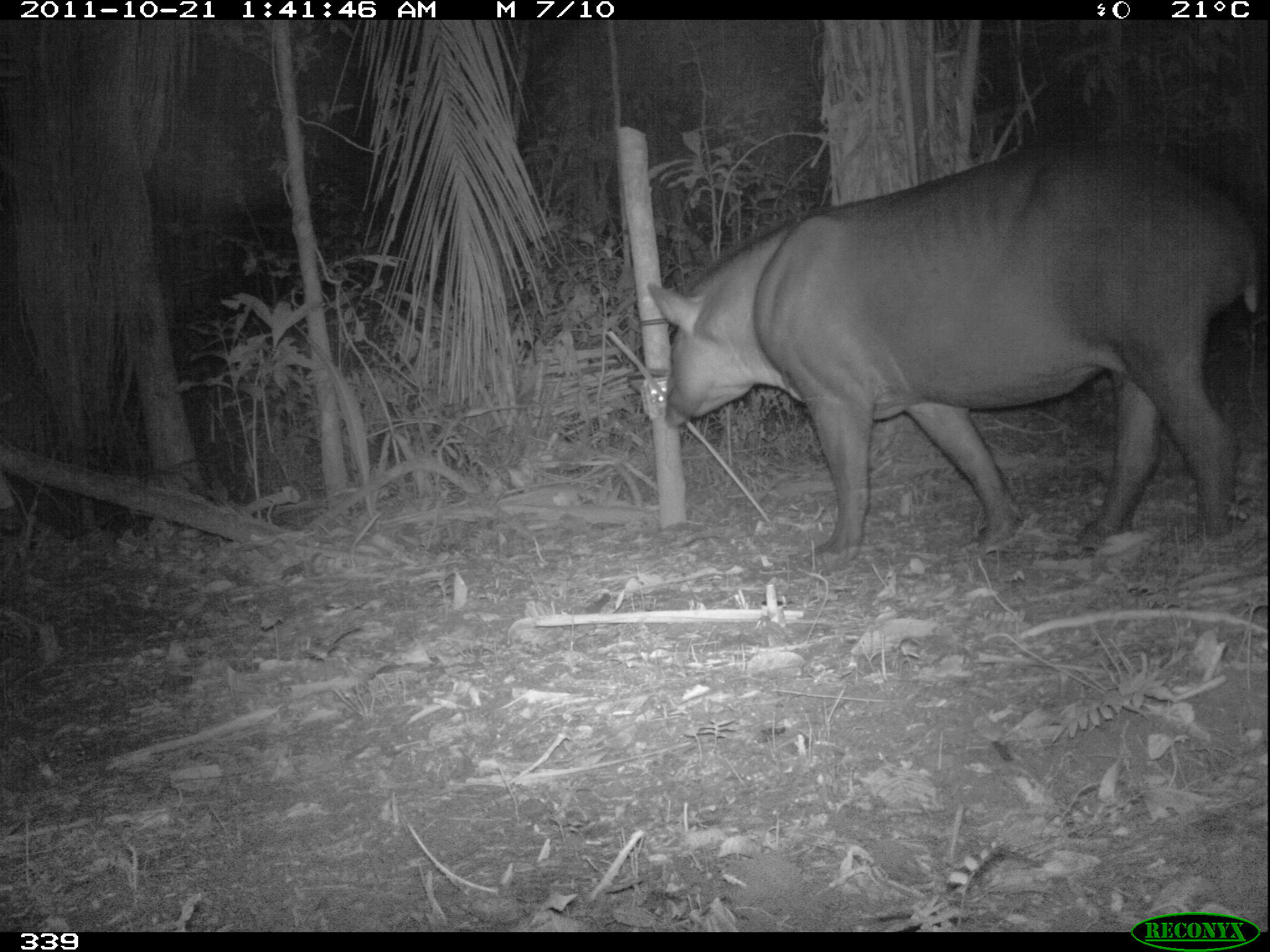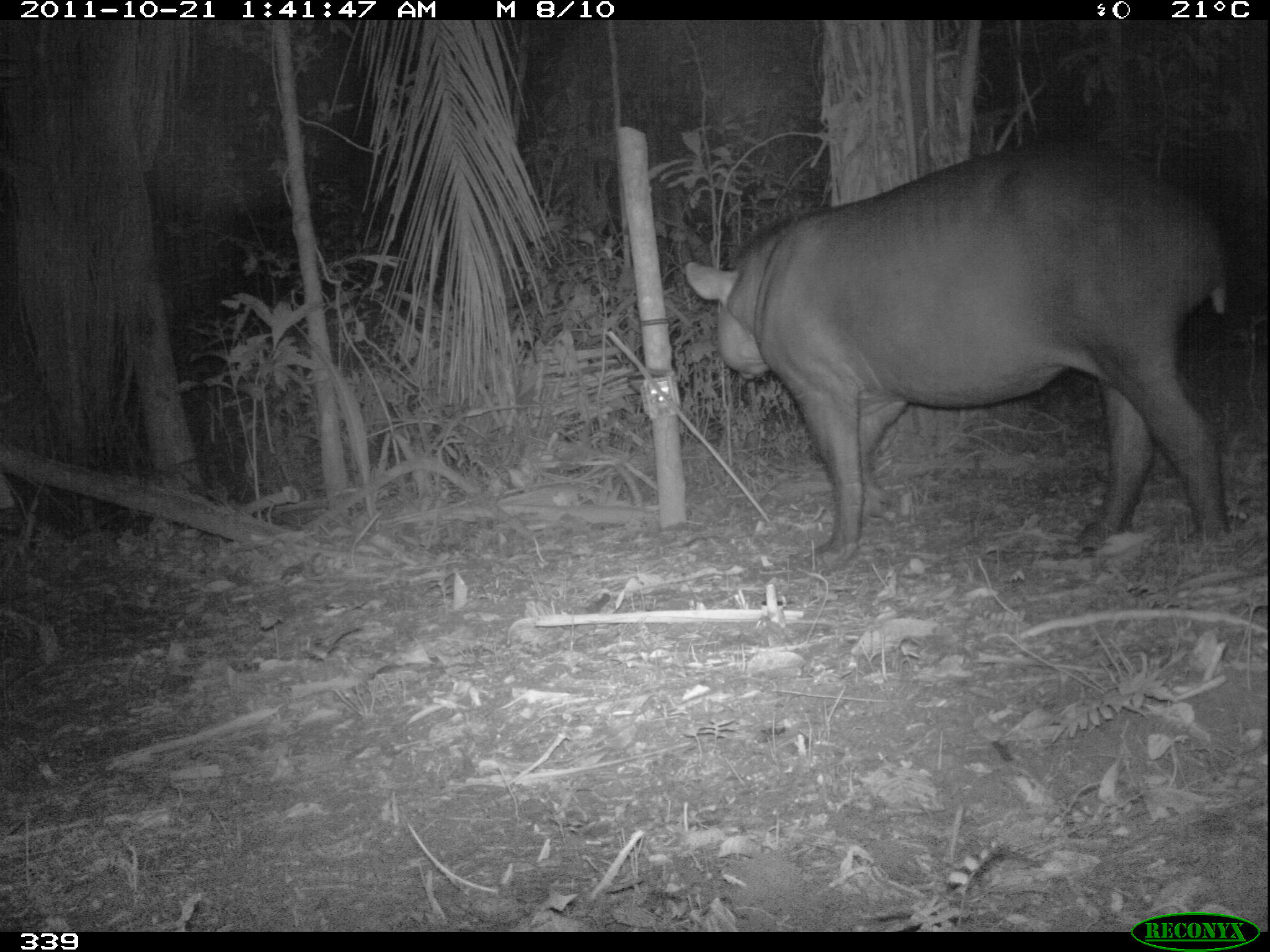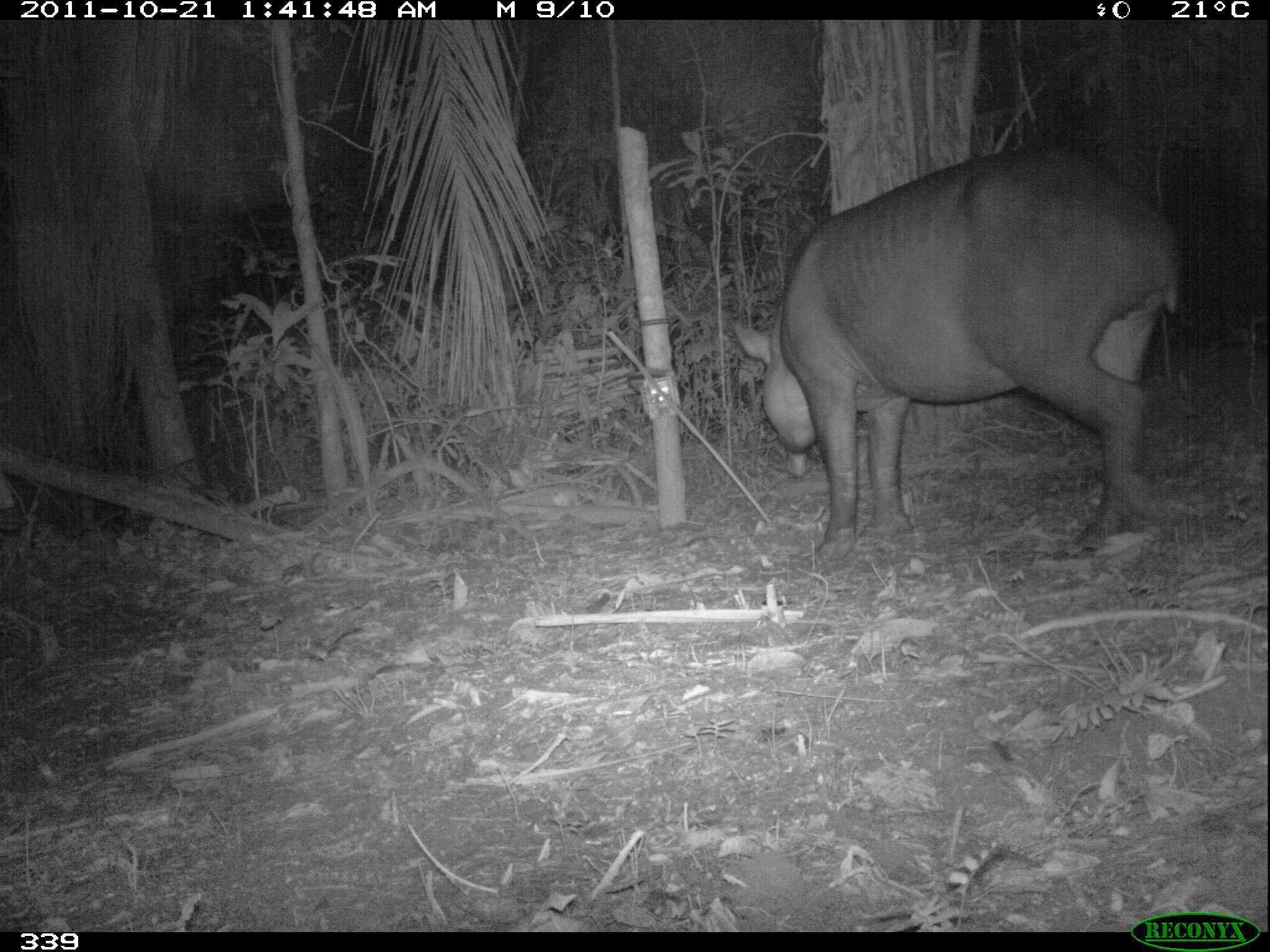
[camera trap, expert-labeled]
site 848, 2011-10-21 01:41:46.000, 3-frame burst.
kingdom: Animalia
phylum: Chordata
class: Mammalia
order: Perissodactyla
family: Tapiridae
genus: Tapirus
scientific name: Tapirus terrestris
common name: south american tapir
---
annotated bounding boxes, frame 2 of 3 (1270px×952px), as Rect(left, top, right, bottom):
tapirus terrestris: Rect(685, 137, 1231, 569)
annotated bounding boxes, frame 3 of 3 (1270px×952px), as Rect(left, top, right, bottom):
tapirus terrestris: Rect(733, 145, 1183, 566)